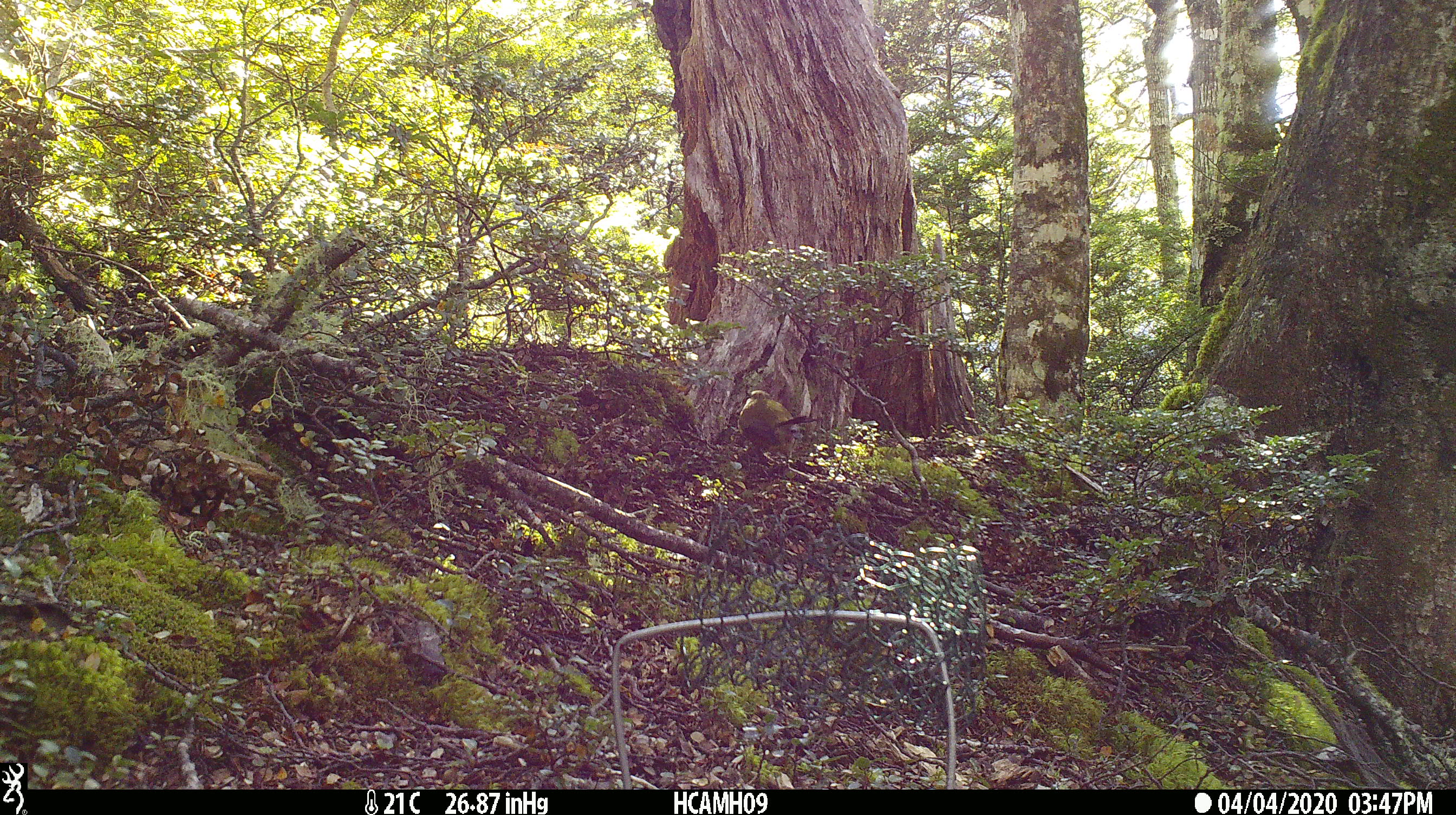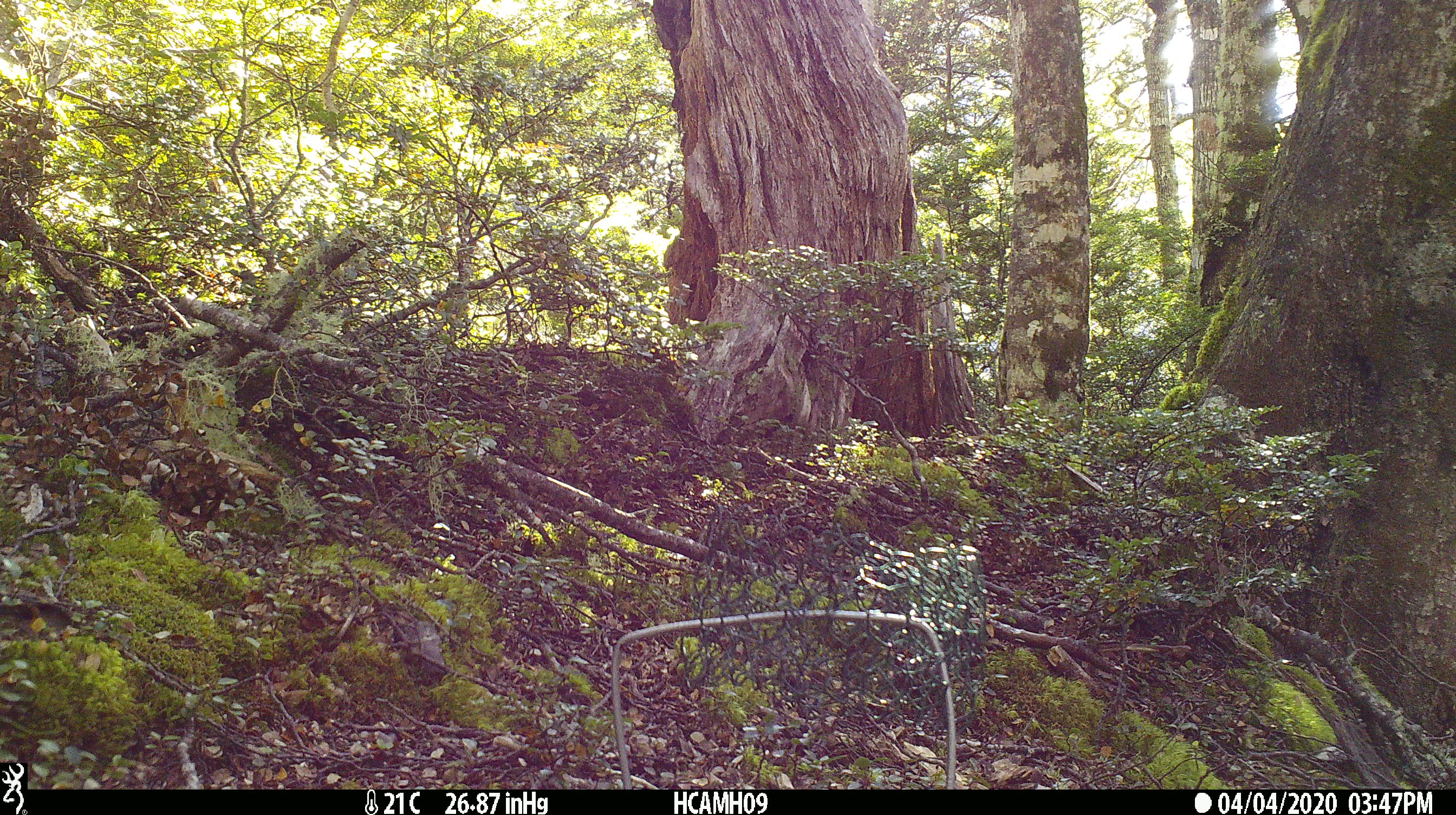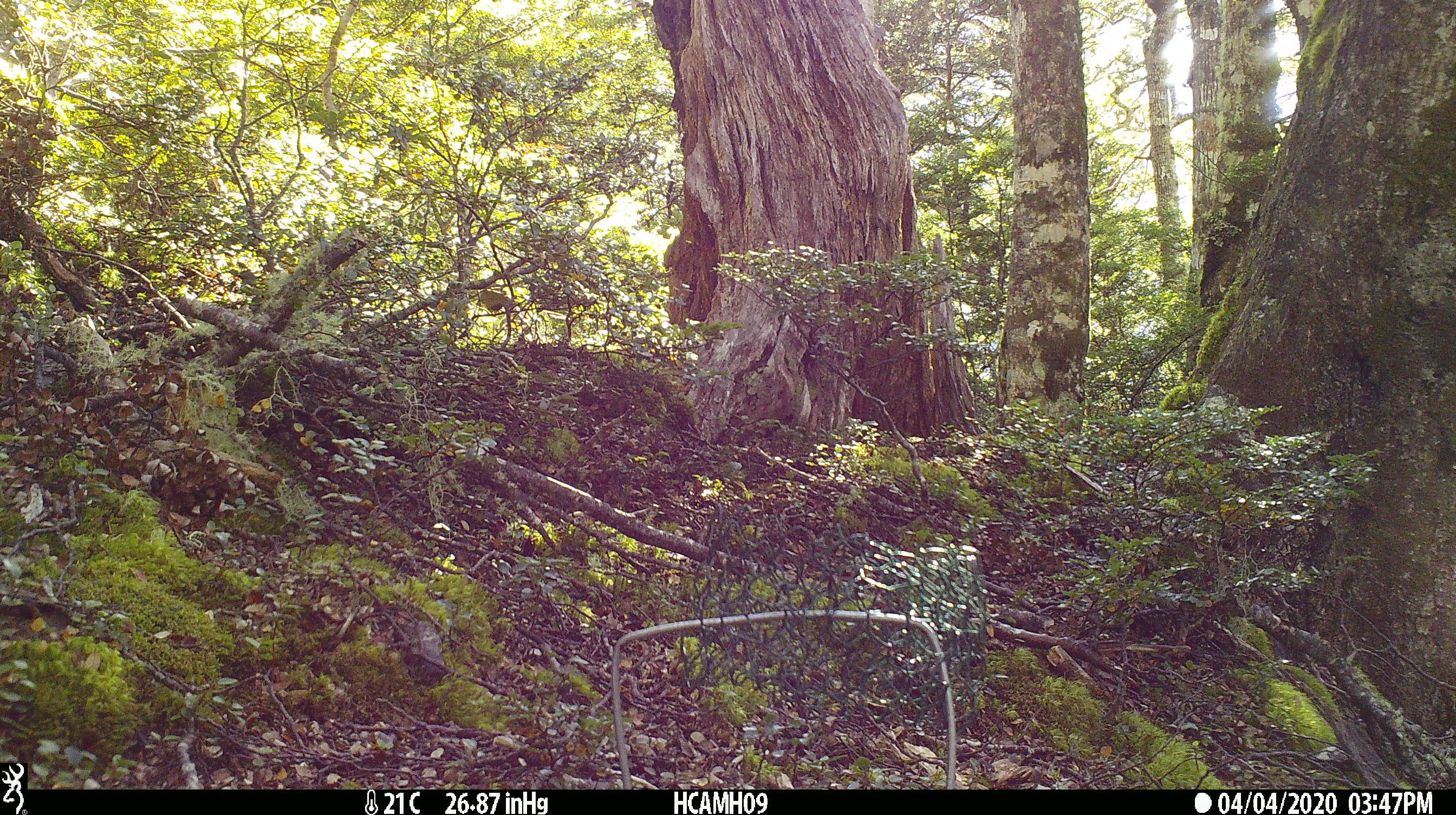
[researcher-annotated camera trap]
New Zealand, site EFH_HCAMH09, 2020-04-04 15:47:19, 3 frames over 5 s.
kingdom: Animalia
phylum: Chordata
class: Aves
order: Passeriformes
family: Meliphagidae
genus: Anthornis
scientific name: Anthornis melanura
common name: new zealand bellbird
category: bellbird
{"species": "bellbird (new zealand bellbird) (Anthornis melanura)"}